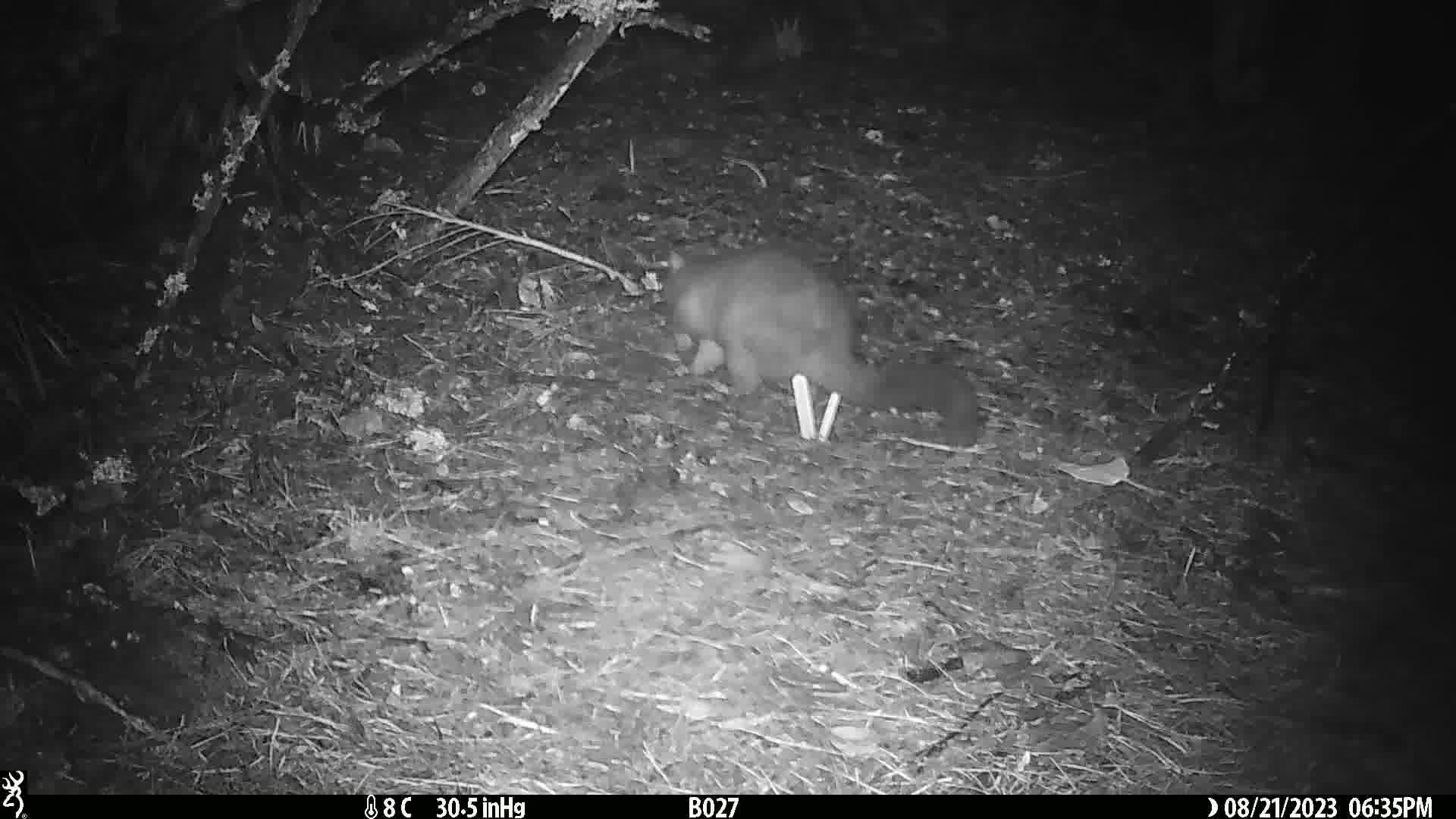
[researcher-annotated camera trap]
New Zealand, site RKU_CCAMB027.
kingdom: Animalia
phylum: Chordata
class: Mammalia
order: Diprotodontia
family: Phalangeridae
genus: Trichosurus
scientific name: Trichosurus vulpecula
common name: common brushtail possum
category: possum